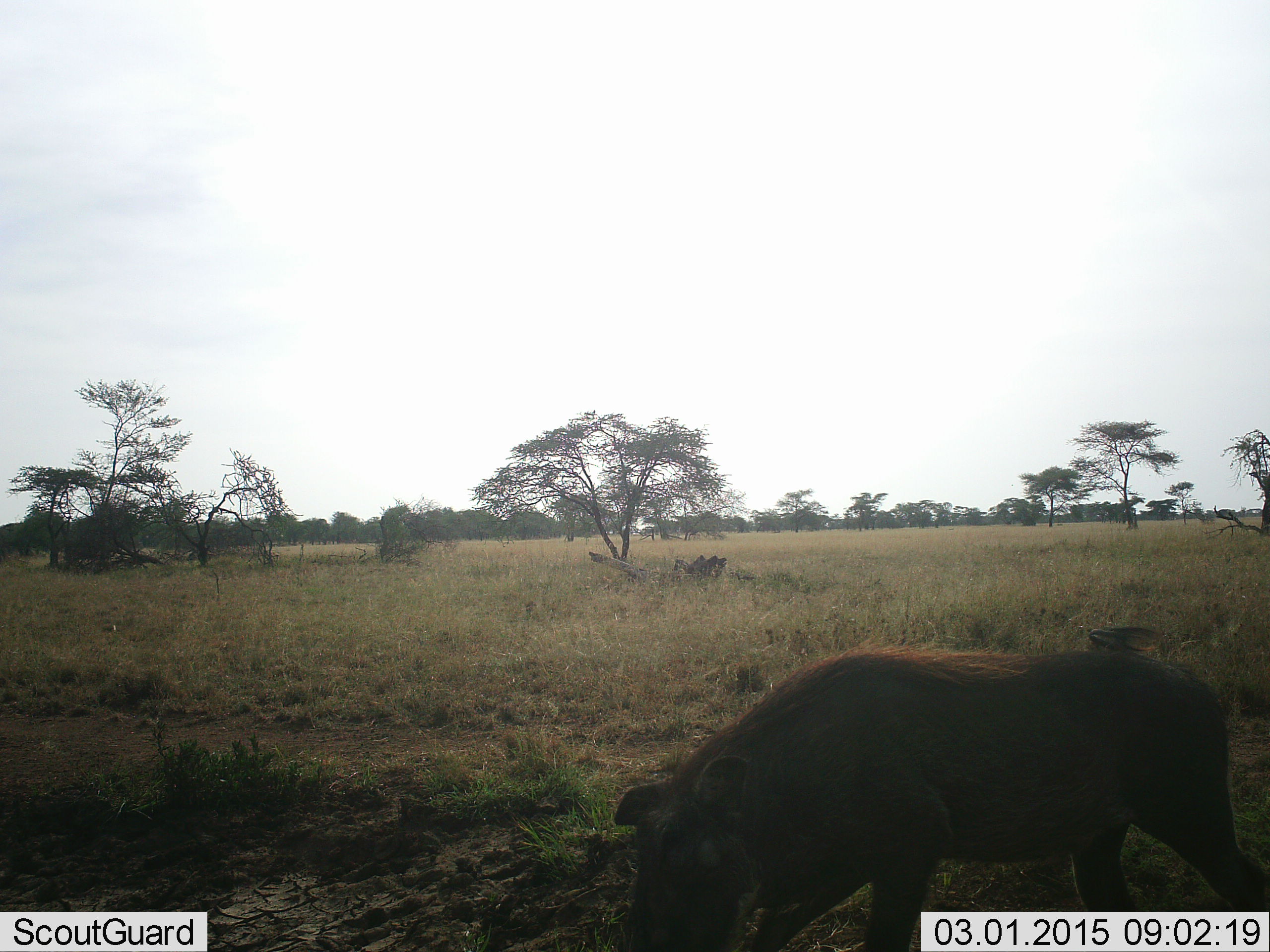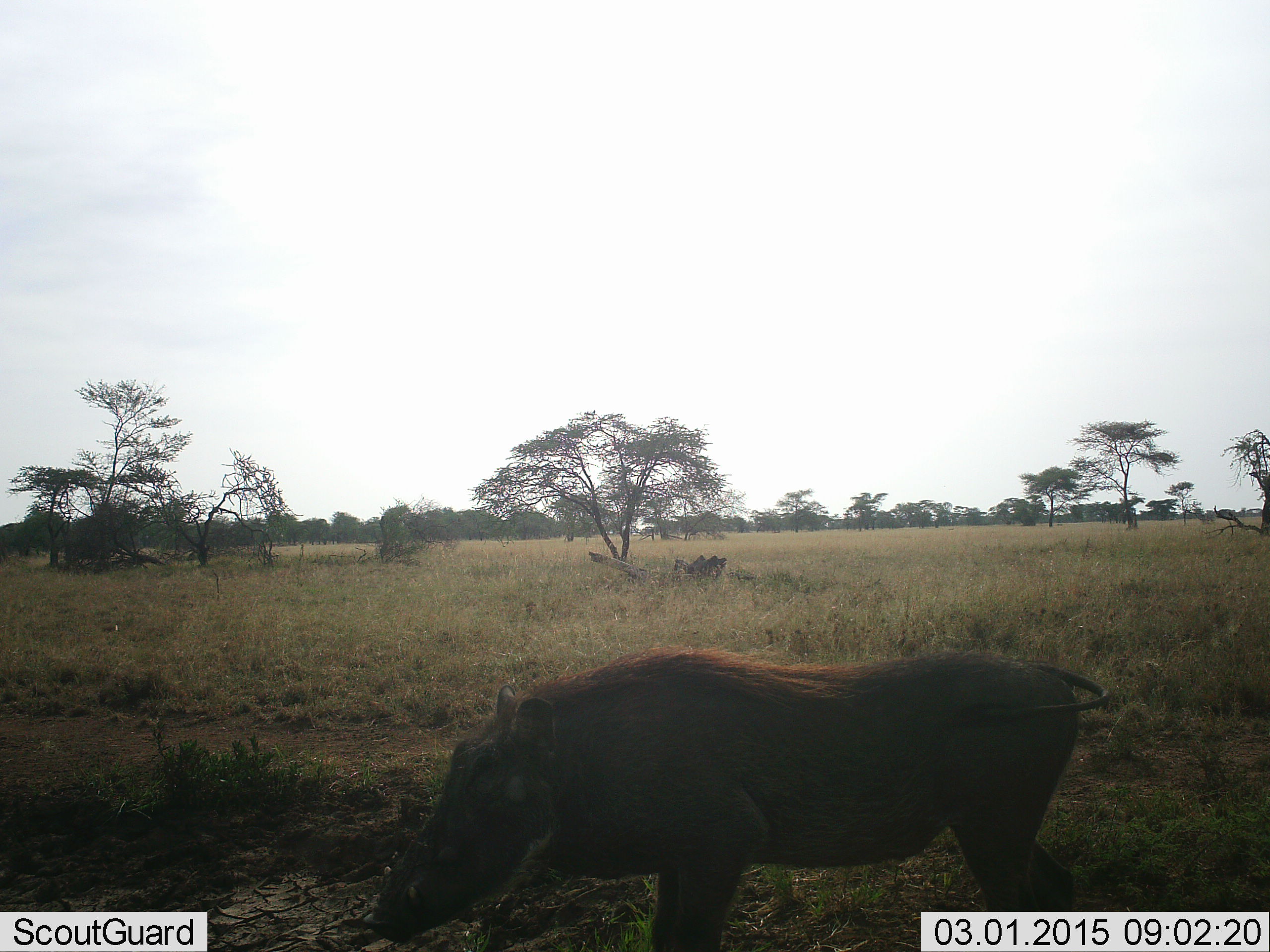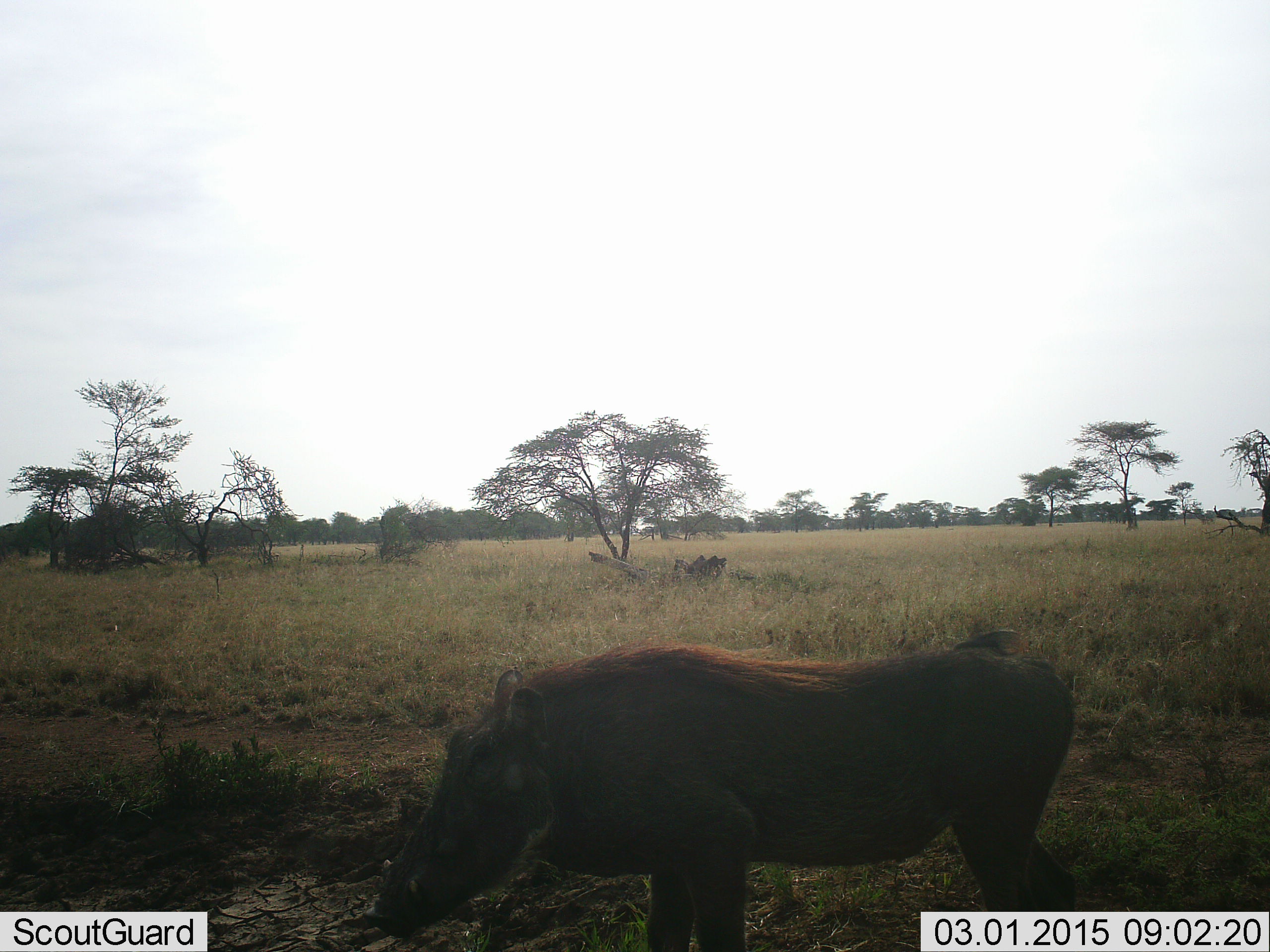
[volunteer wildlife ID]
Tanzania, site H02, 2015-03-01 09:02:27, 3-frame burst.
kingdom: Animalia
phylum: Chordata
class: Mammalia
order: Artiodactyla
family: Suidae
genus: Phacochoerus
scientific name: Phacochoerus africanus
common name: warthog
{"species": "warthog (Phacochoerus africanus)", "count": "1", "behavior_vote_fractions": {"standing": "50%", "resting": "0%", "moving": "70%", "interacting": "0%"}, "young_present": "0%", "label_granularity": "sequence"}